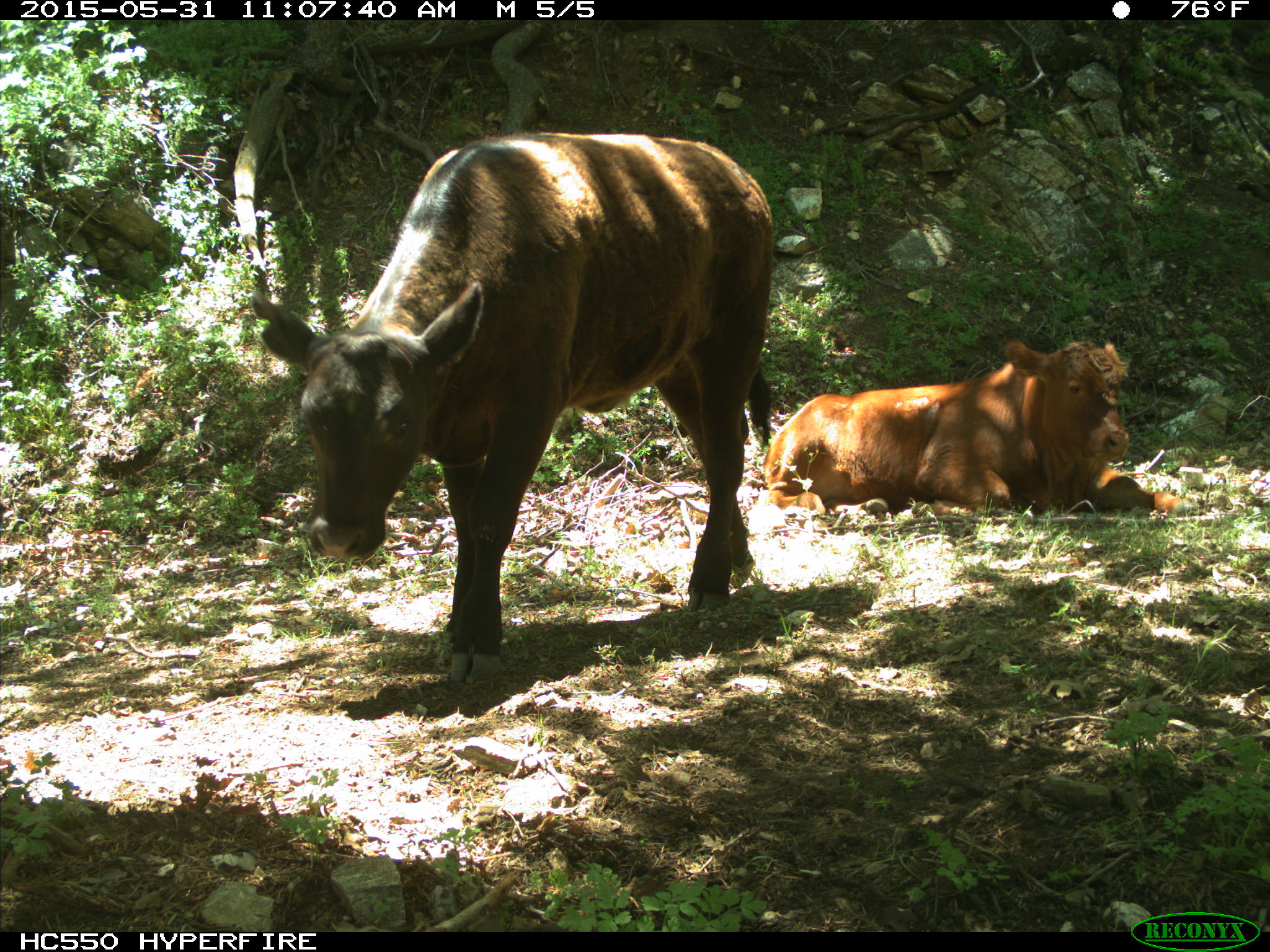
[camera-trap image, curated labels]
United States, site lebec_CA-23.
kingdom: Animalia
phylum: Chordata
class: Mammalia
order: Artiodactyla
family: Bovidae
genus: Bos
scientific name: Bos taurus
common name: domestic cow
Bos taurus (domestic cow).